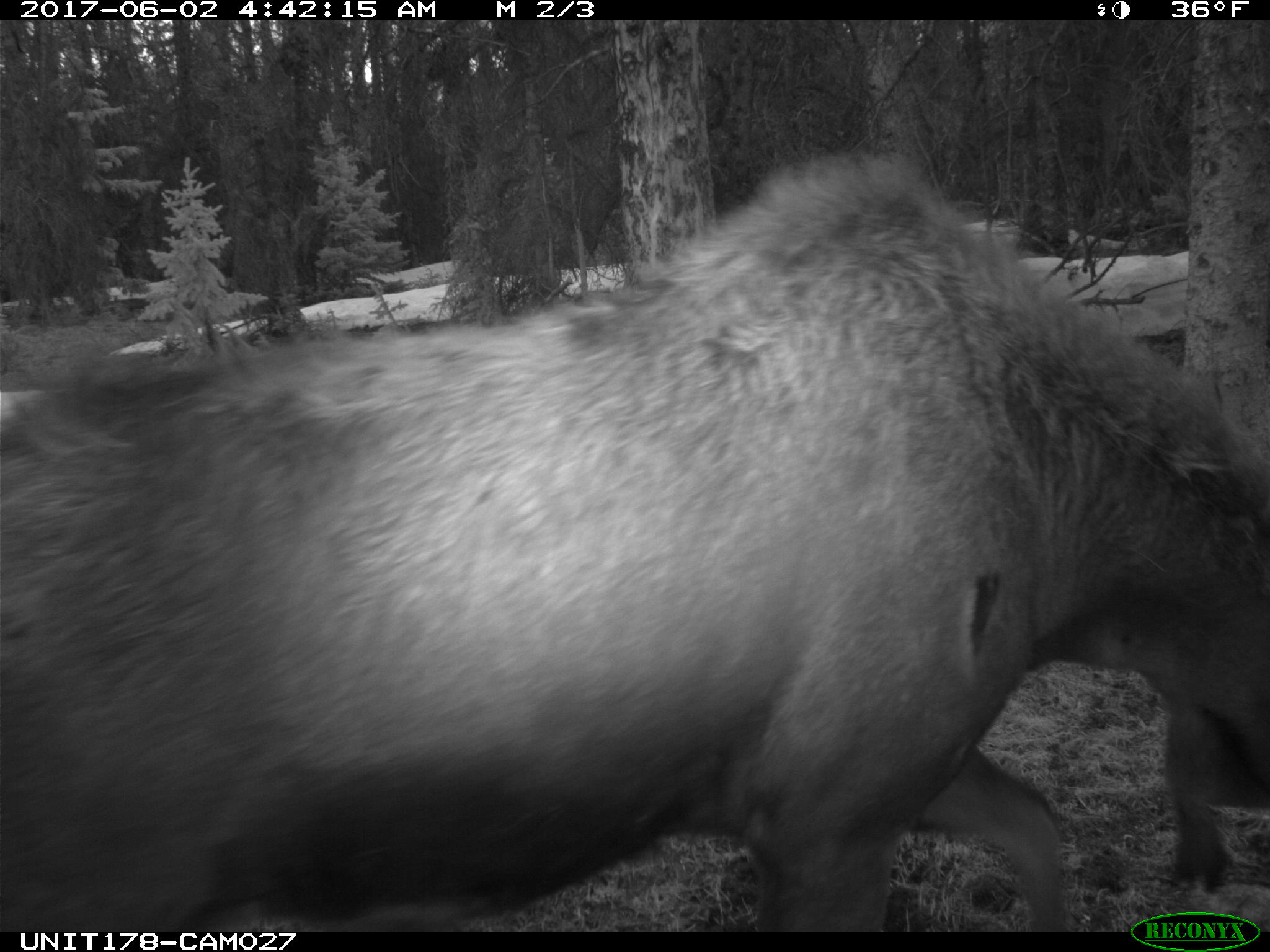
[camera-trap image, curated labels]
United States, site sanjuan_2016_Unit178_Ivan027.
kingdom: Animalia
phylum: Chordata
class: Mammalia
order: Artiodactyla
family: Cervidae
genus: Alces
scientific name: Alces alces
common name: moose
Alces alces (moose).